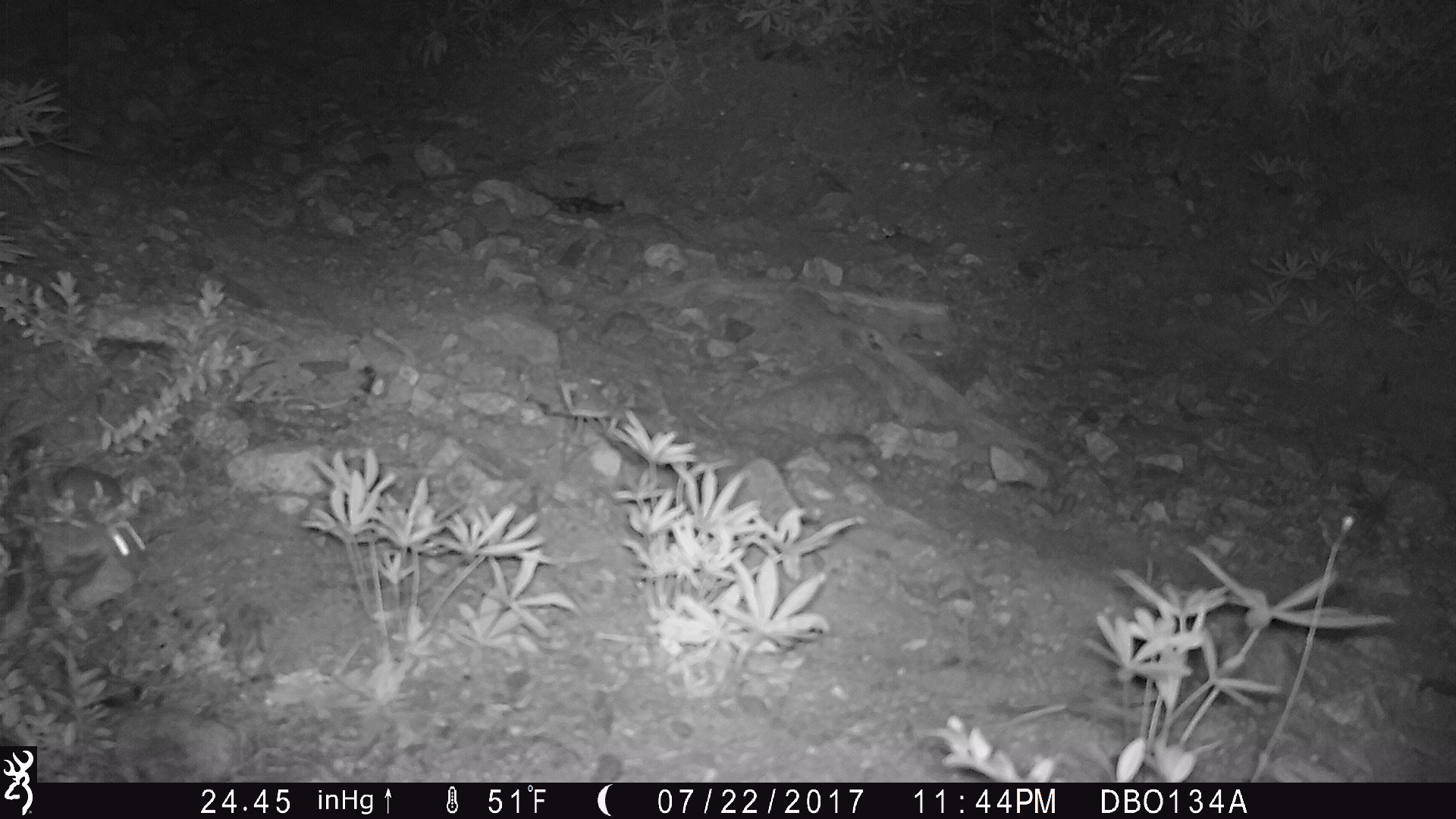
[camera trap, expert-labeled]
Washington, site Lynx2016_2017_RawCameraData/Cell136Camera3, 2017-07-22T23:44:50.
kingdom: Animalia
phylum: Chordata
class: Mammalia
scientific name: Mammalia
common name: small mammal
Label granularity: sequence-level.